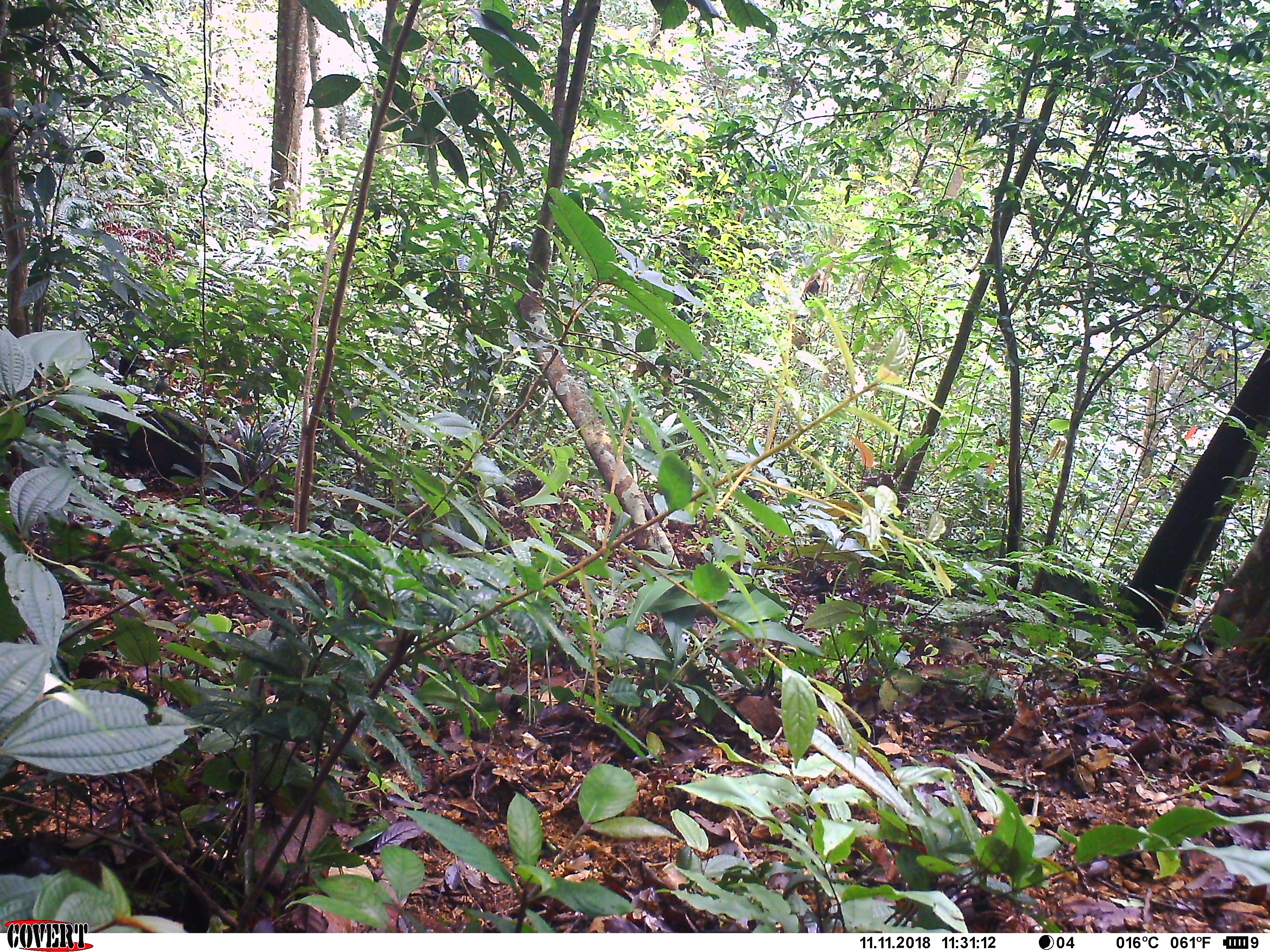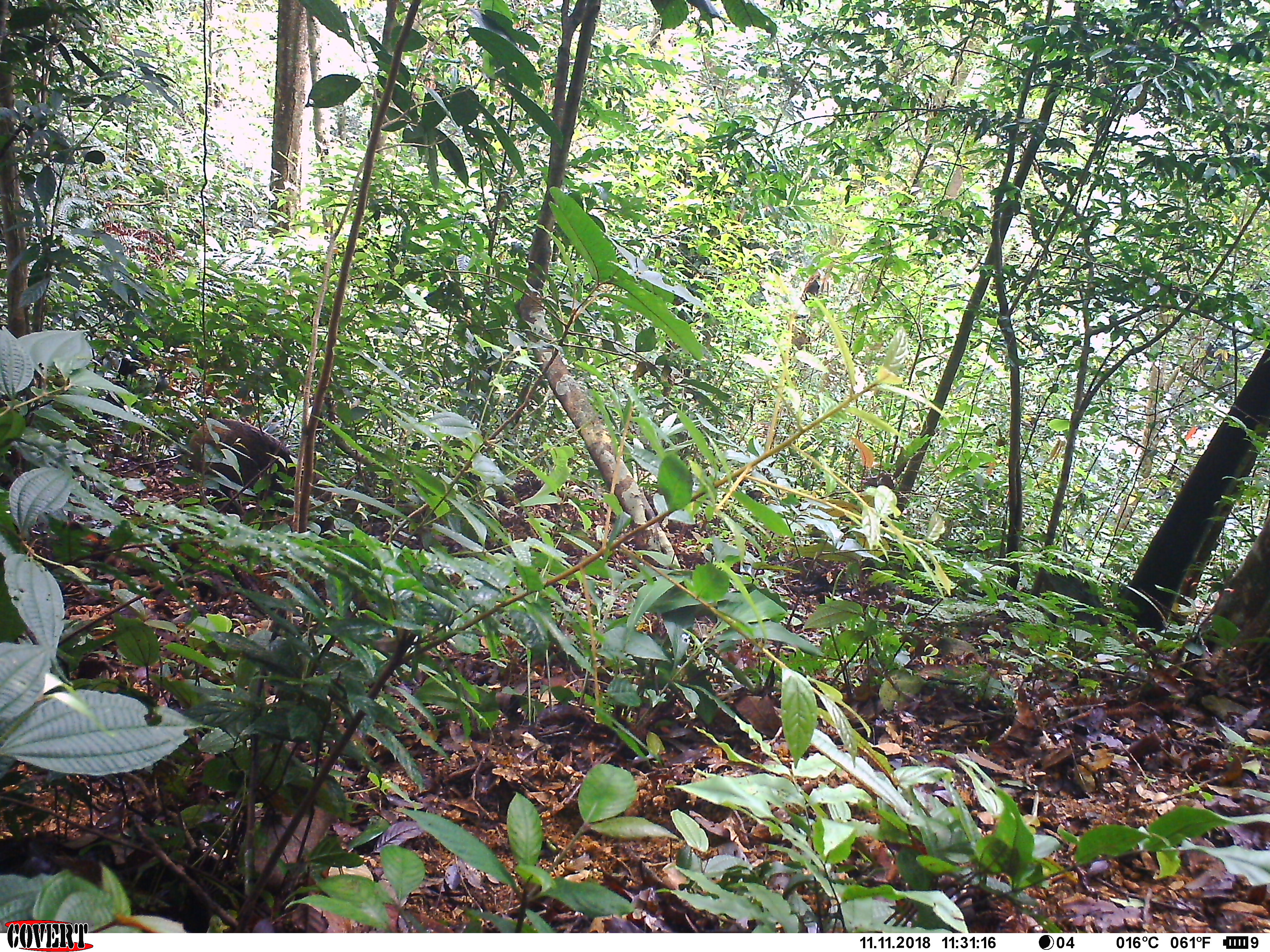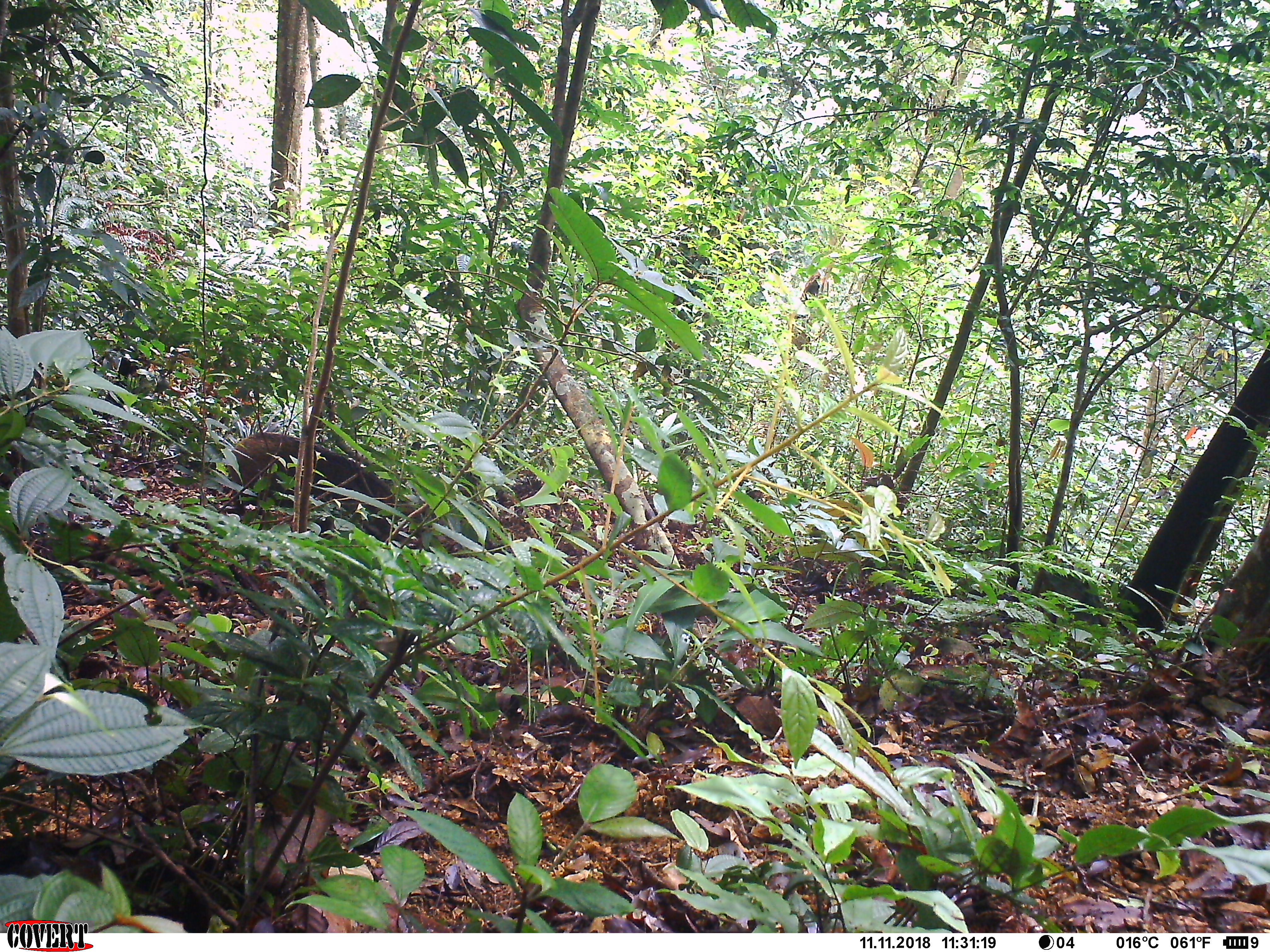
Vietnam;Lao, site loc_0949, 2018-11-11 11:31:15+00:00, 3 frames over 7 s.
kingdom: Animalia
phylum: Chordata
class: Mammalia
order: Artiodactyla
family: Suidae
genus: Sus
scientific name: Sus scrofa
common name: eurasian wild pig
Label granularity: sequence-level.